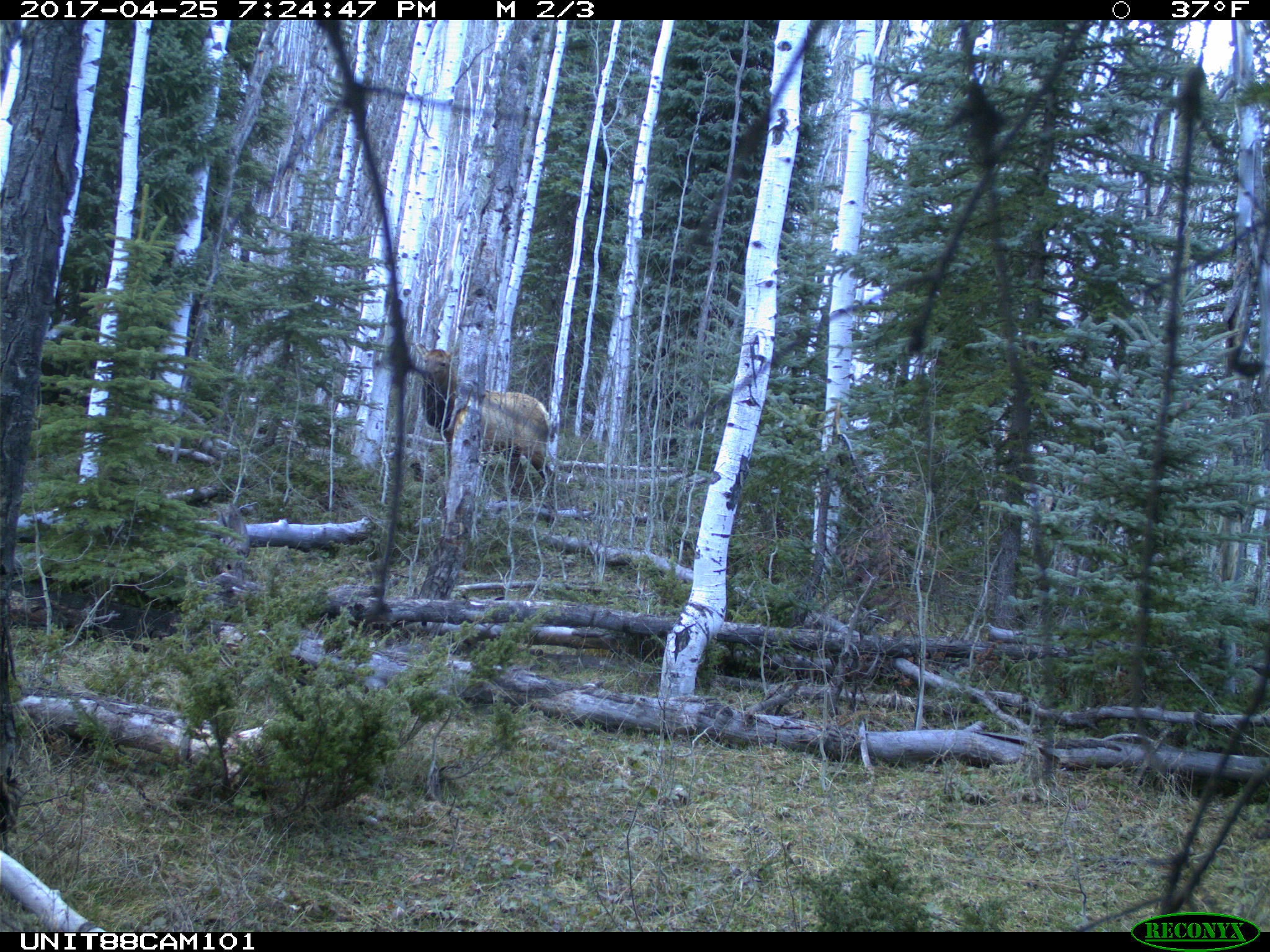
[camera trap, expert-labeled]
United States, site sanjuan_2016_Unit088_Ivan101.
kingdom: Animalia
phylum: Chordata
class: Mammalia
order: Artiodactyla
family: Cervidae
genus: Cervus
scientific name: Cervus elaphus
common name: red deer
Cervus elaphus (red deer).